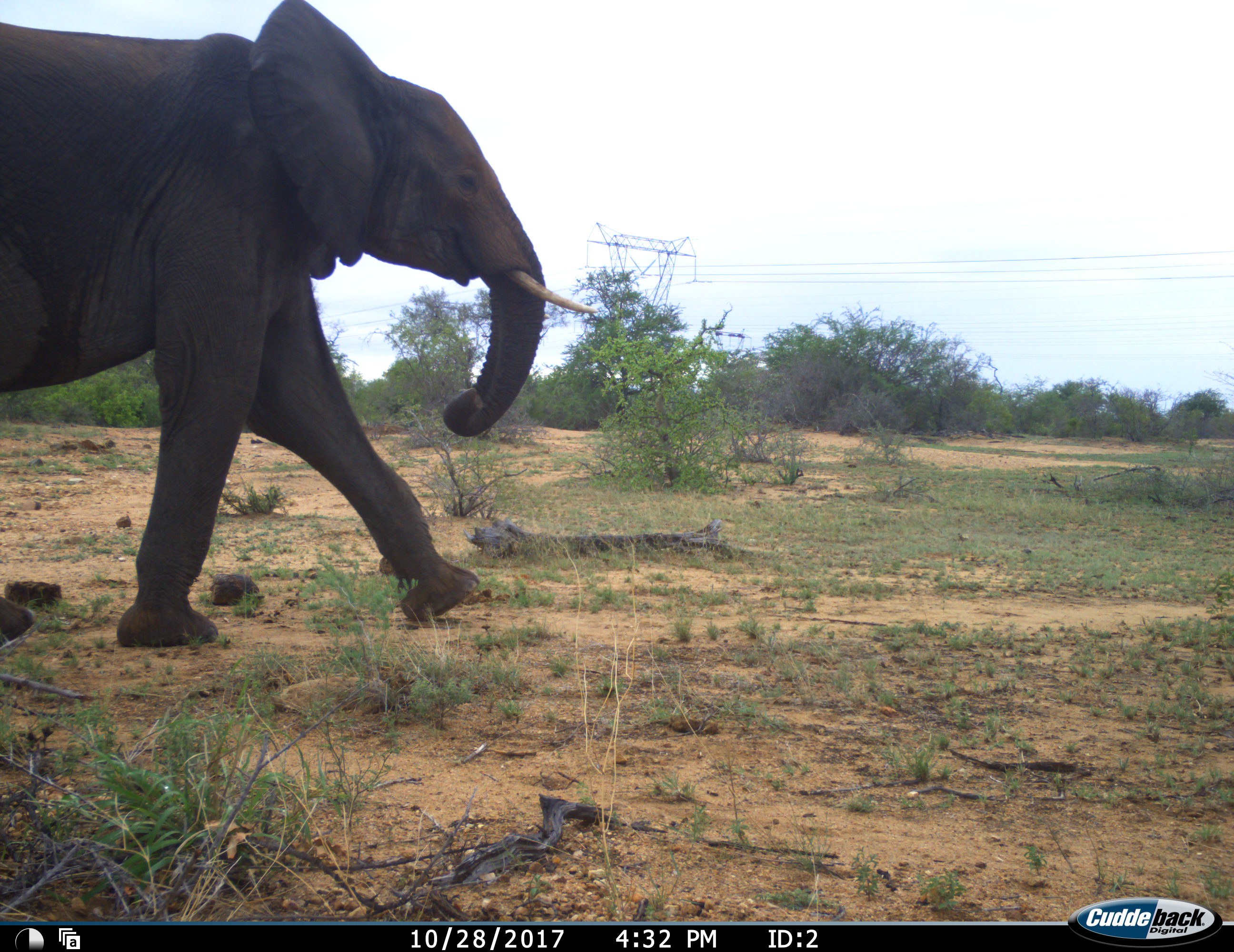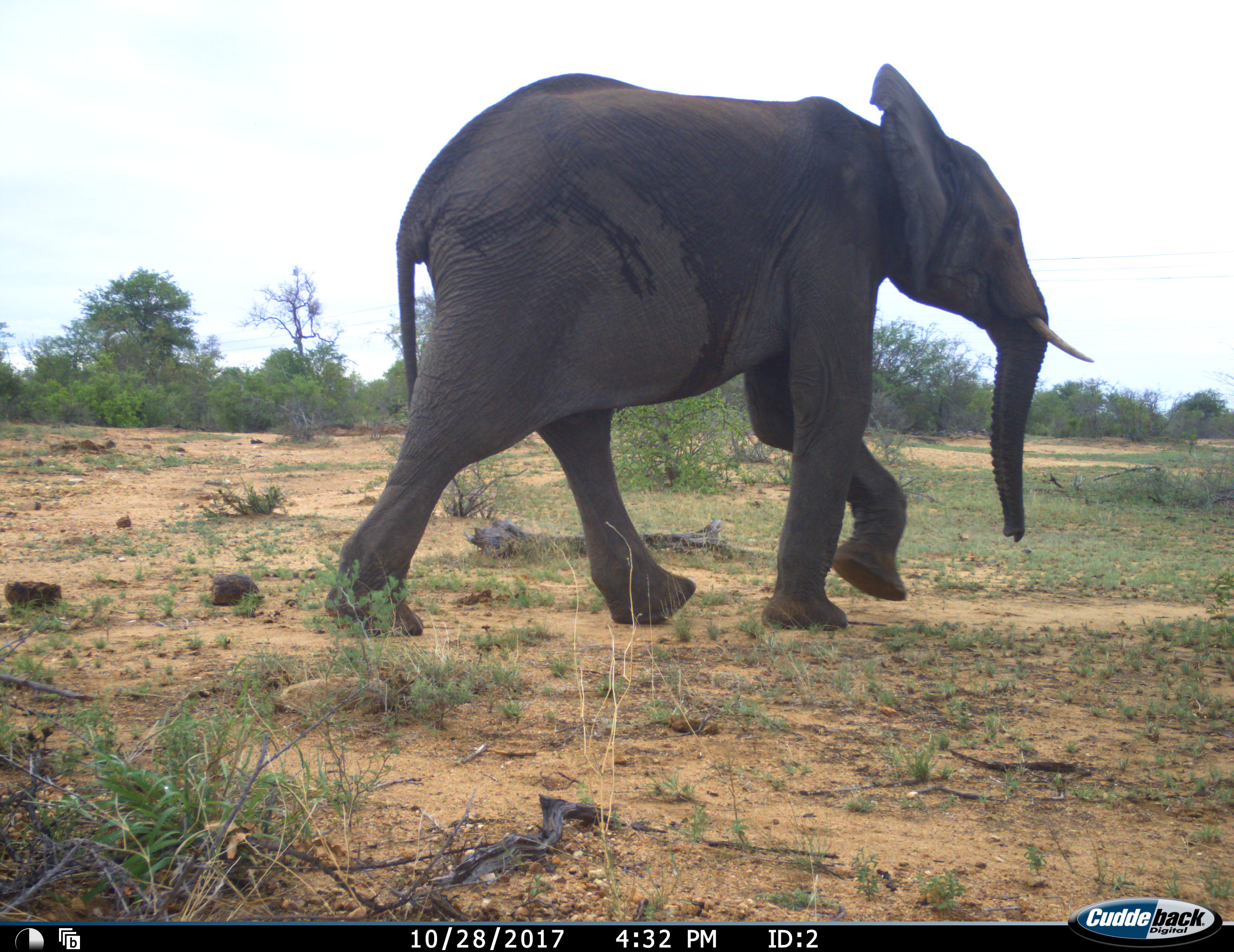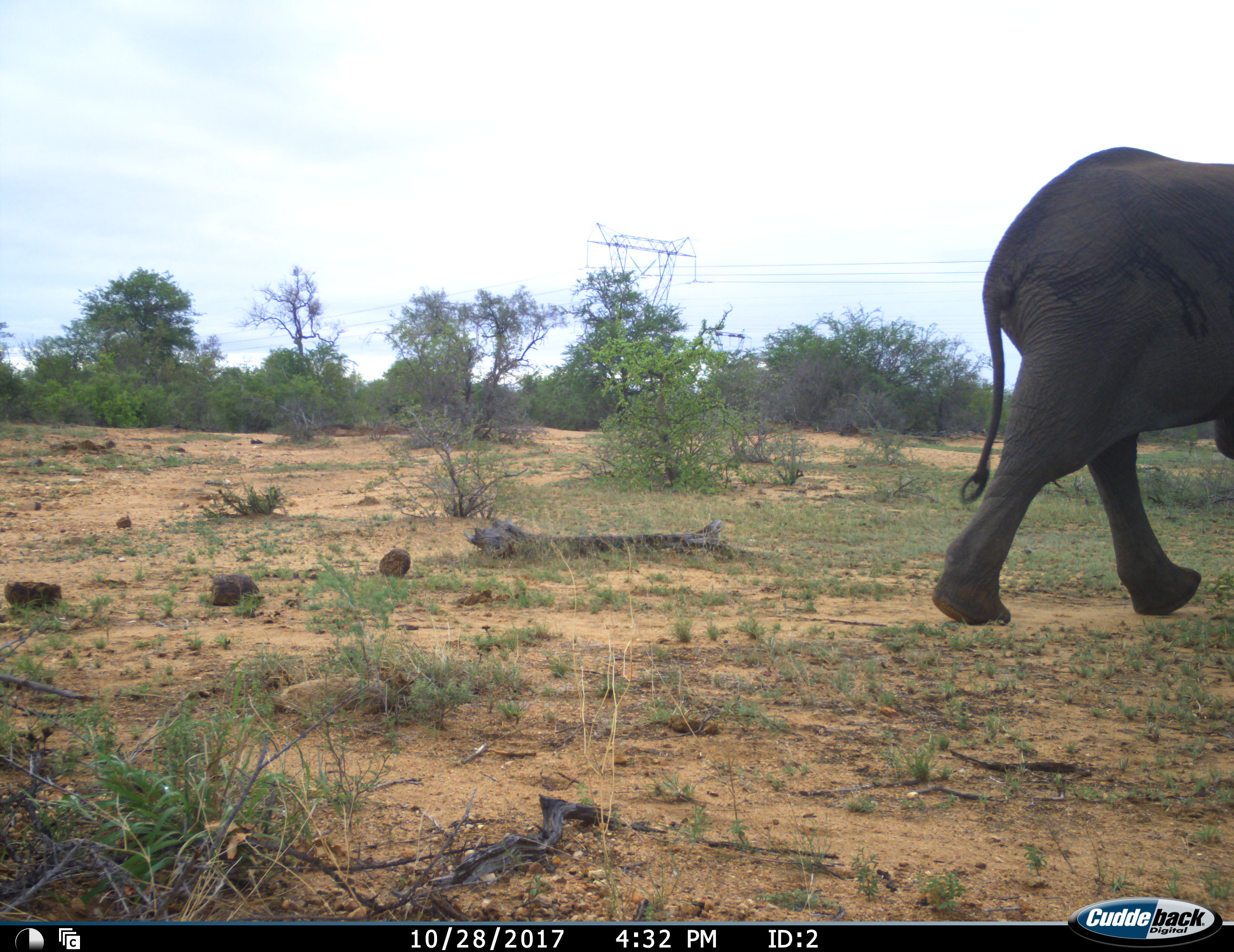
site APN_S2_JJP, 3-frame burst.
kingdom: Animalia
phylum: Chordata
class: Mammalia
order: Proboscidea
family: Elephantidae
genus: Loxodonta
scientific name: Loxodonta africana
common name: african bush elephant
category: elephant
Elephant (african bush elephant) (Loxodonta africana), count 1. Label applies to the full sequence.